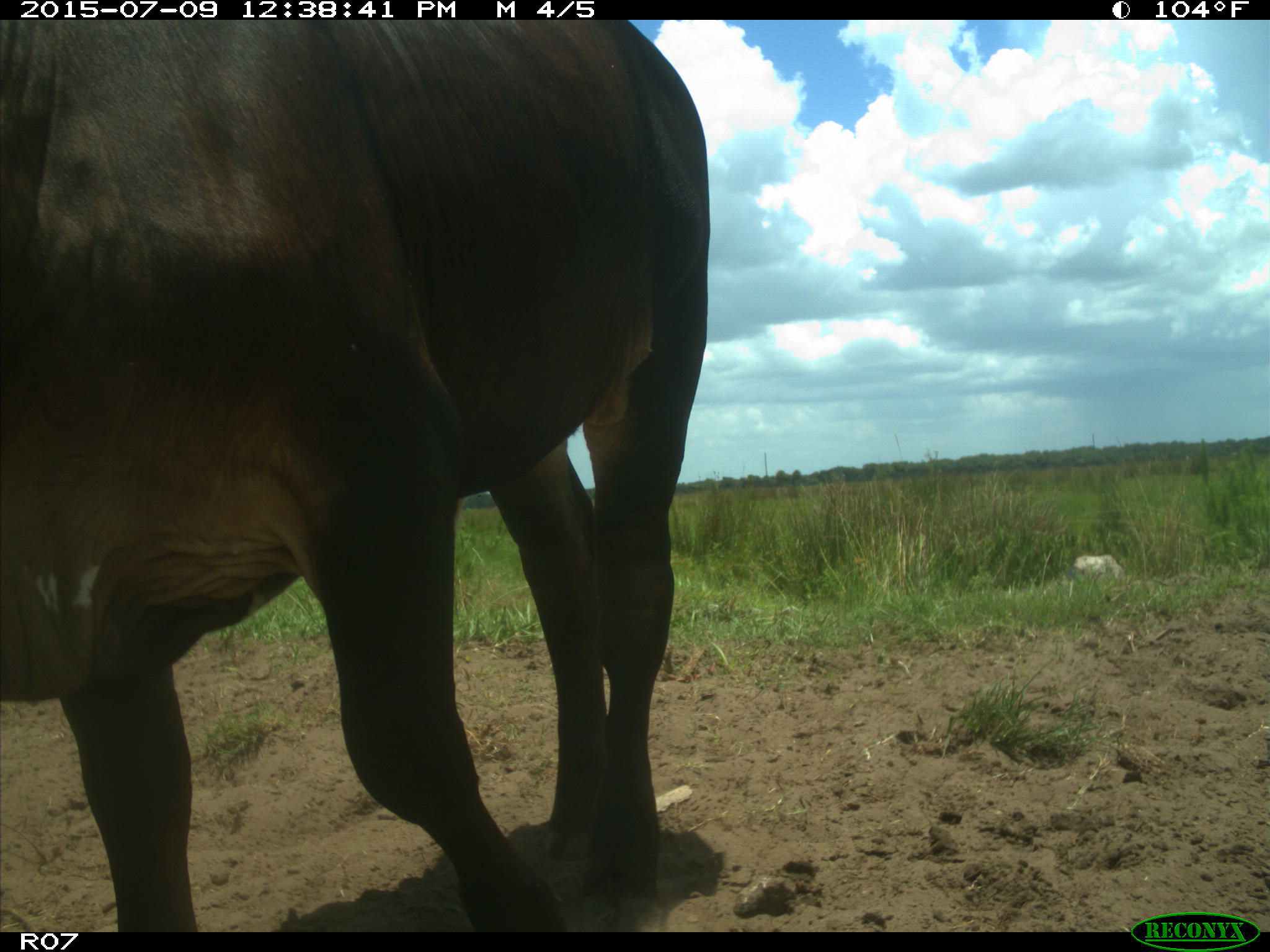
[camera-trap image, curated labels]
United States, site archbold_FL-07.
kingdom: Animalia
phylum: Chordata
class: Mammalia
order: Artiodactyla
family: Bovidae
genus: Bos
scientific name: Bos taurus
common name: domestic cow